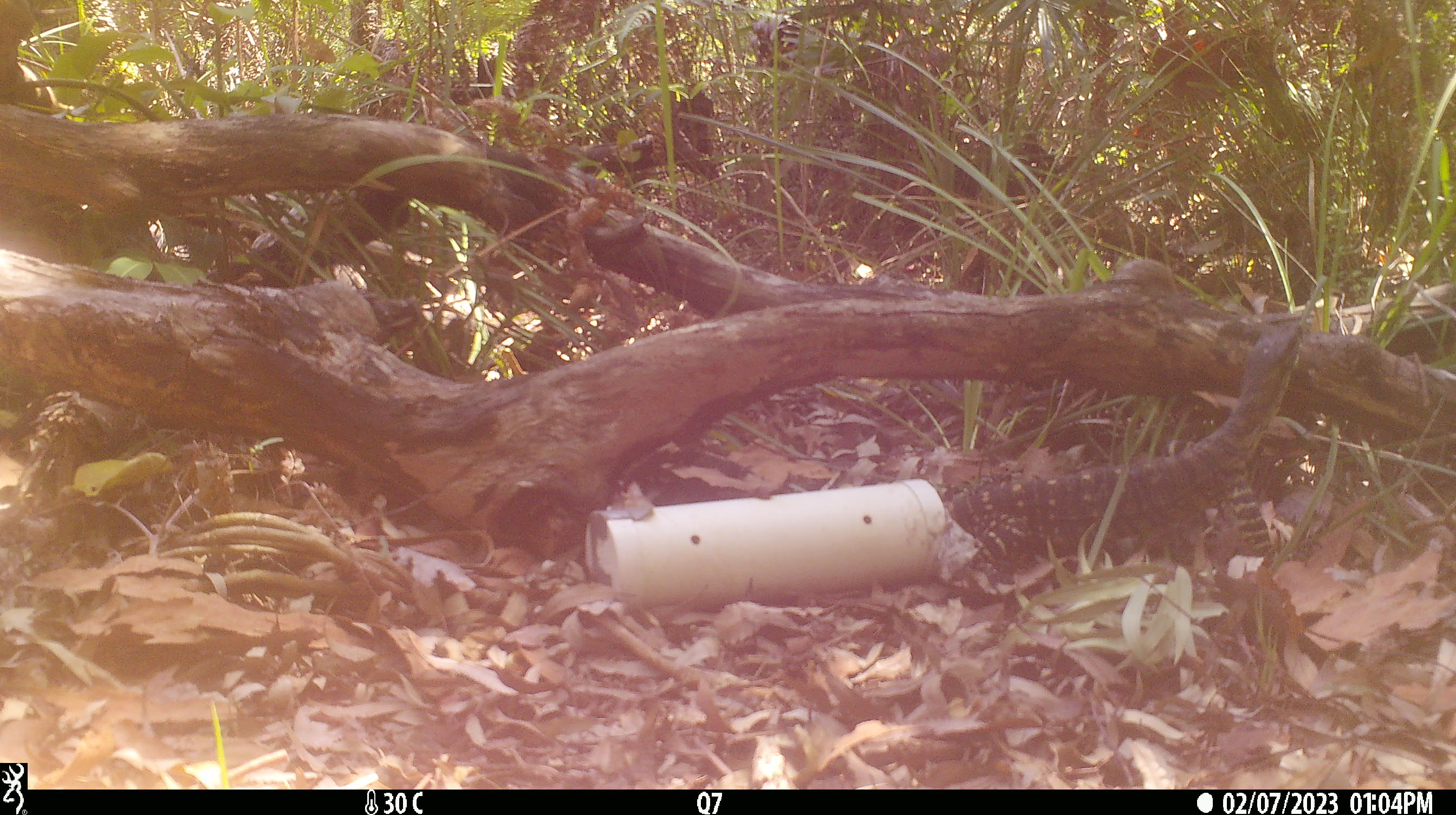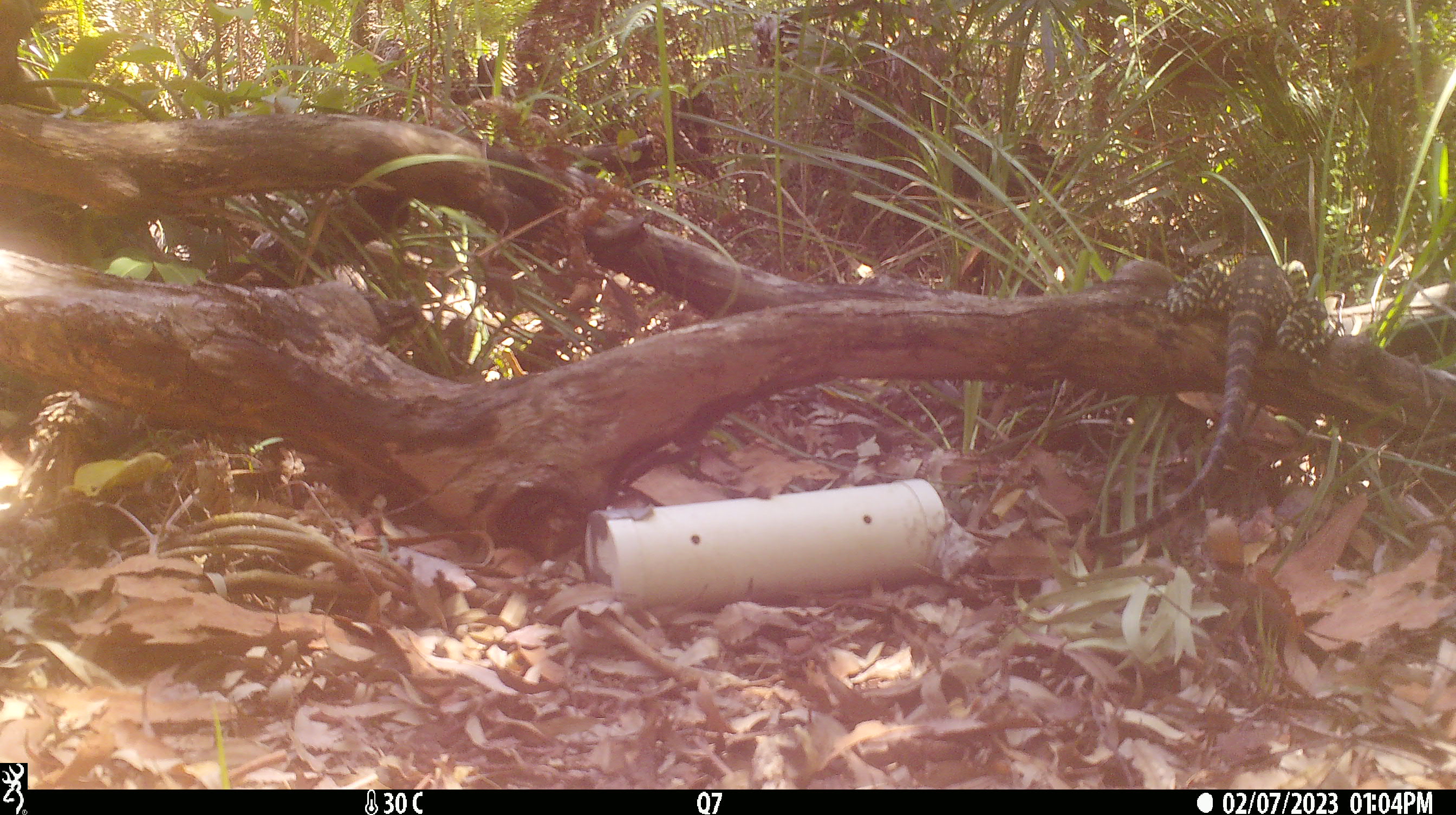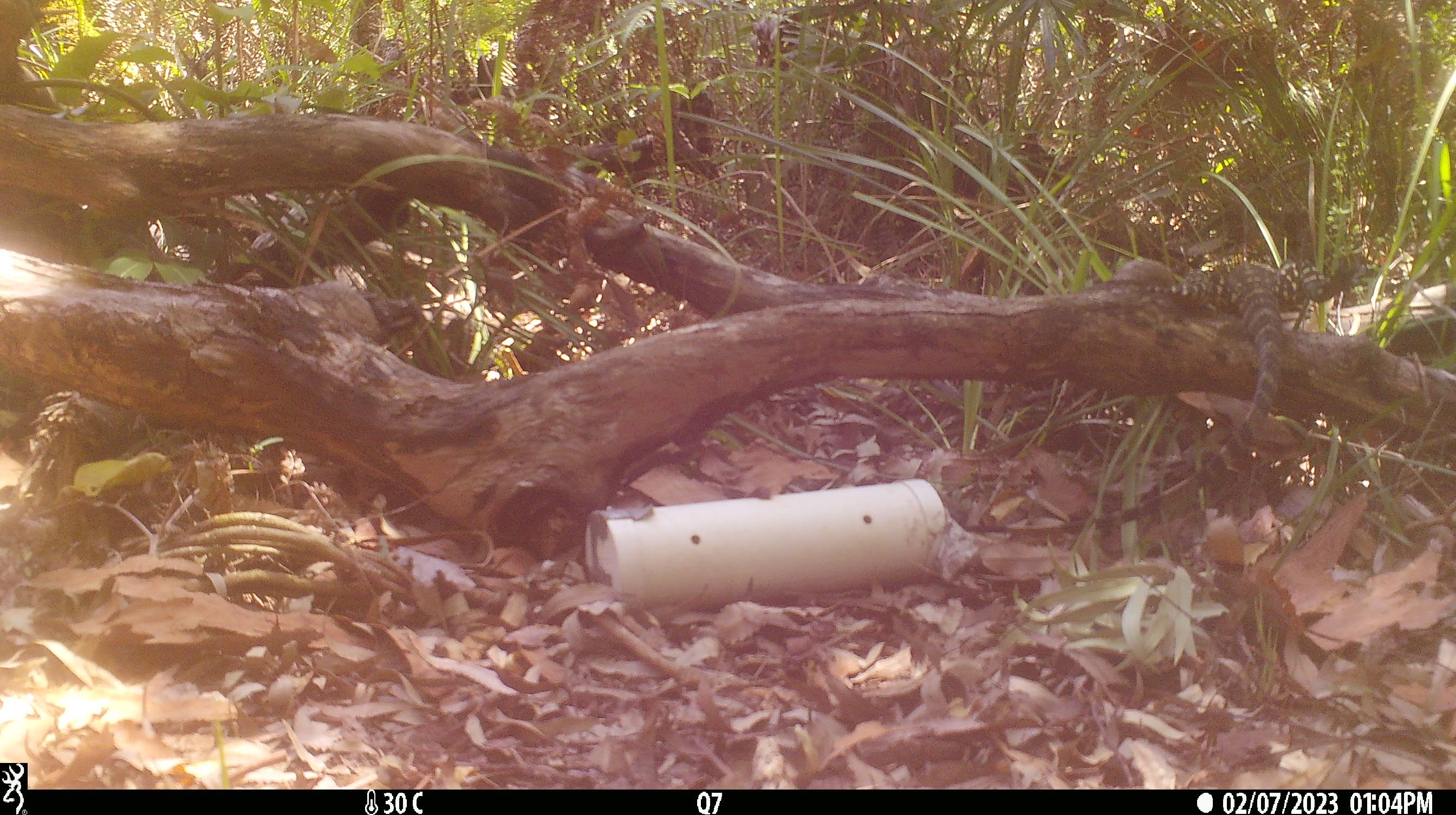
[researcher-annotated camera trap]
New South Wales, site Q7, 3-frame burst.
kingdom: Animalia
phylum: Chordata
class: Reptilia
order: Squamata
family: Varanidae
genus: Varanus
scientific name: Varanus varius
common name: lace monitor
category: goanna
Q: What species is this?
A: Goanna (lace monitor) (Varanus varius).